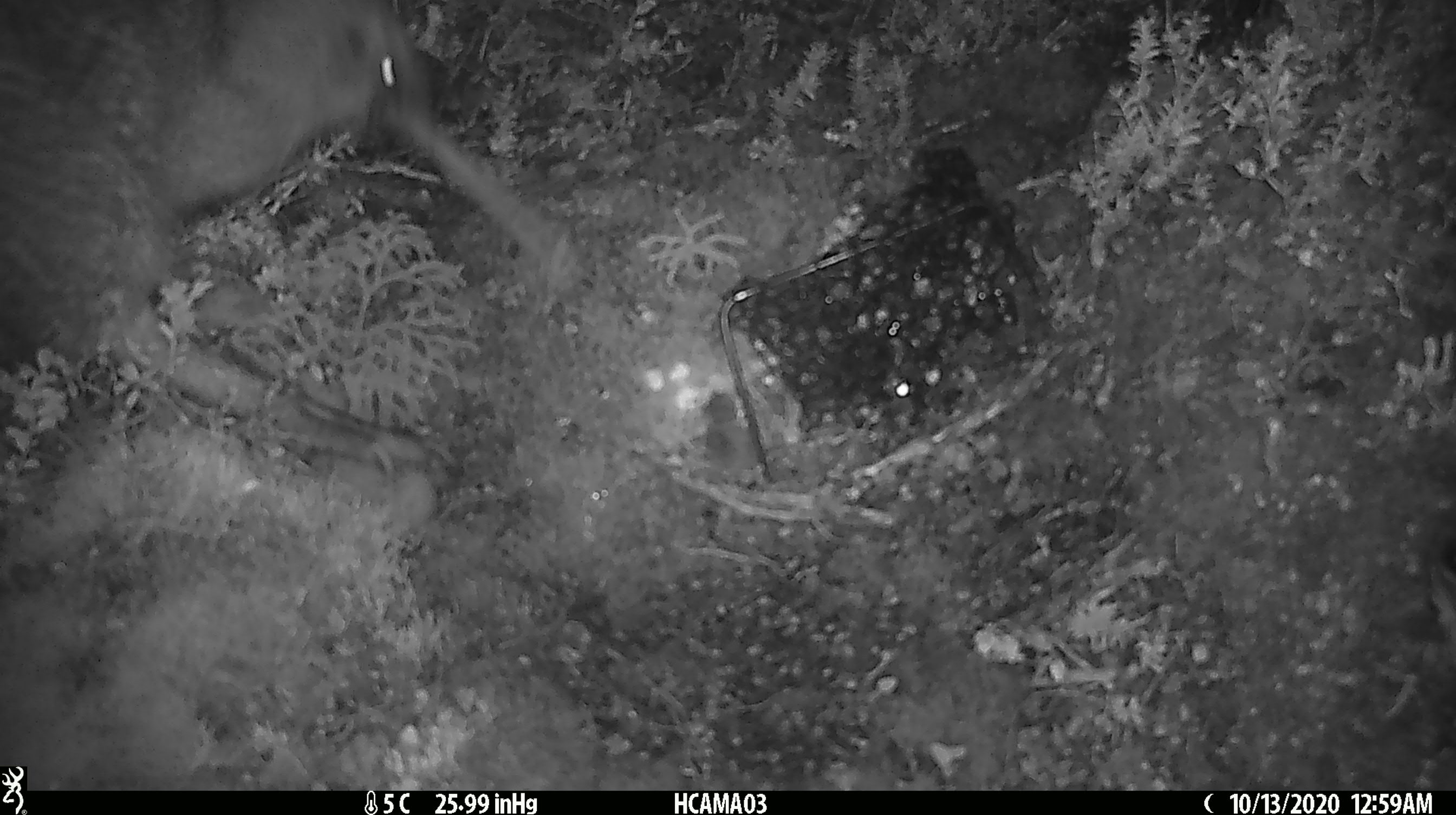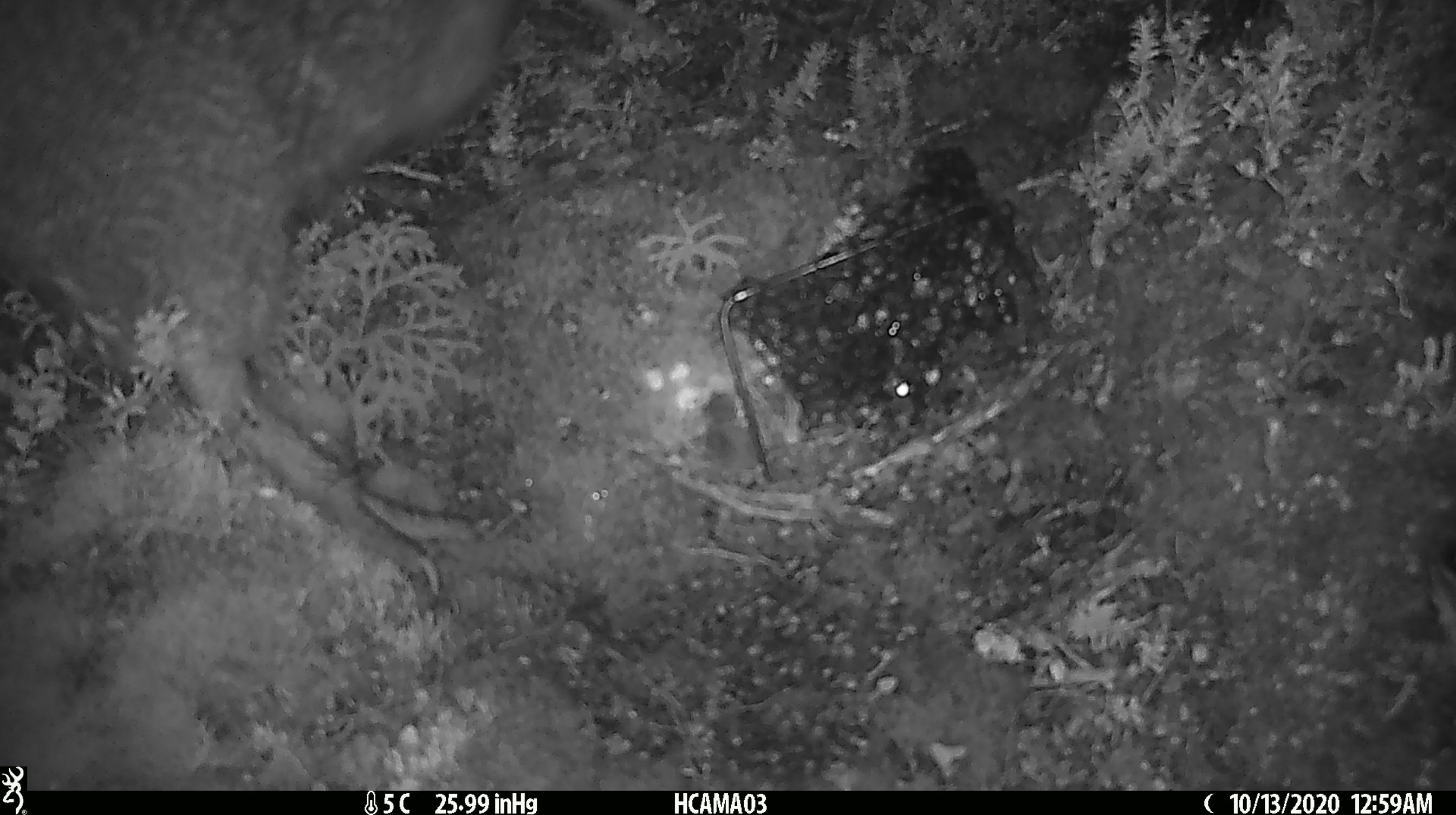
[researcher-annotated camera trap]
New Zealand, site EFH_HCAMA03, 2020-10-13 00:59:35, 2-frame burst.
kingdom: Animalia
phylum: Chordata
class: Aves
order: Apterygiformes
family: Apterygidae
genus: Apteryx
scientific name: Apteryx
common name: kiwi